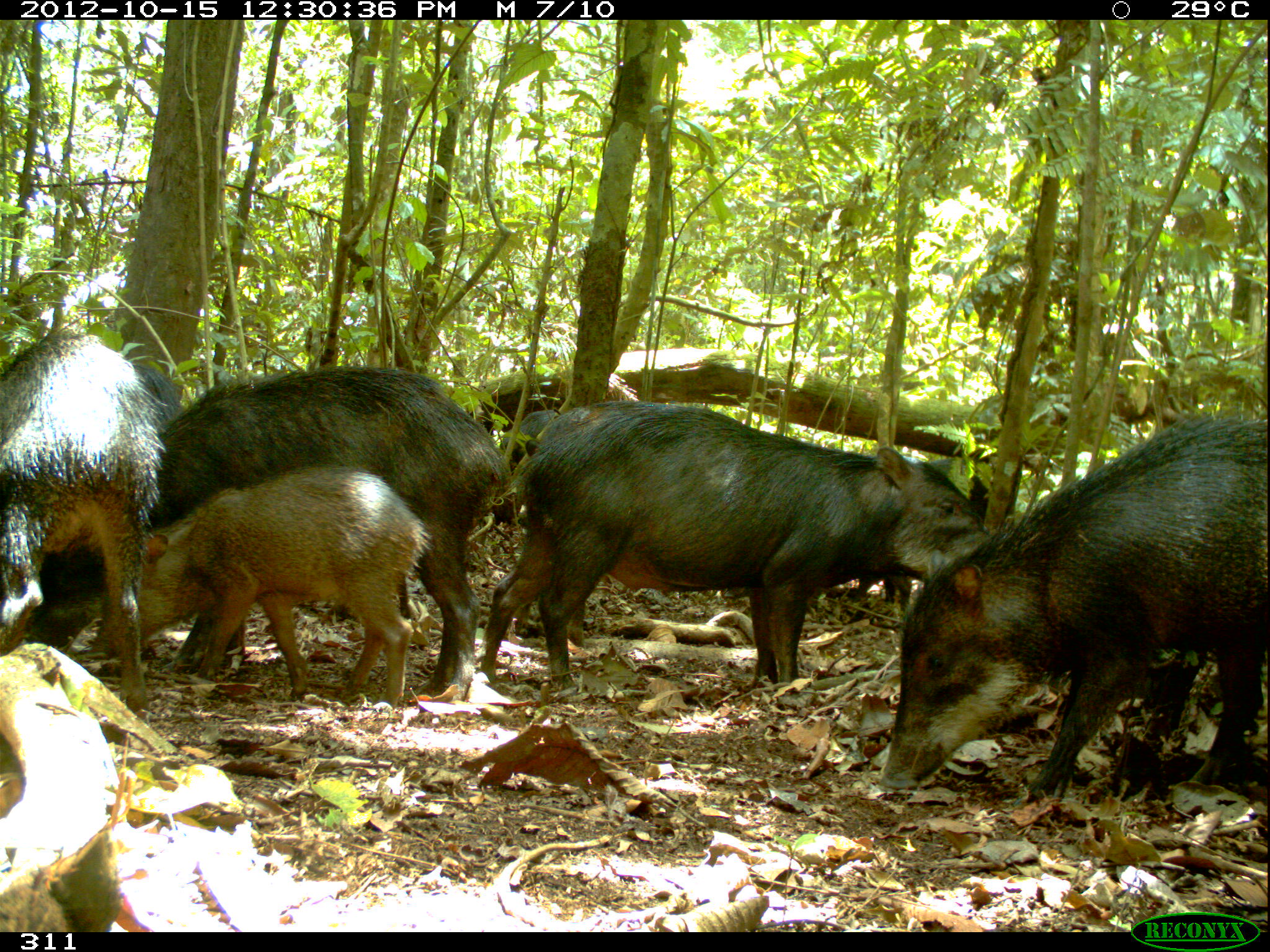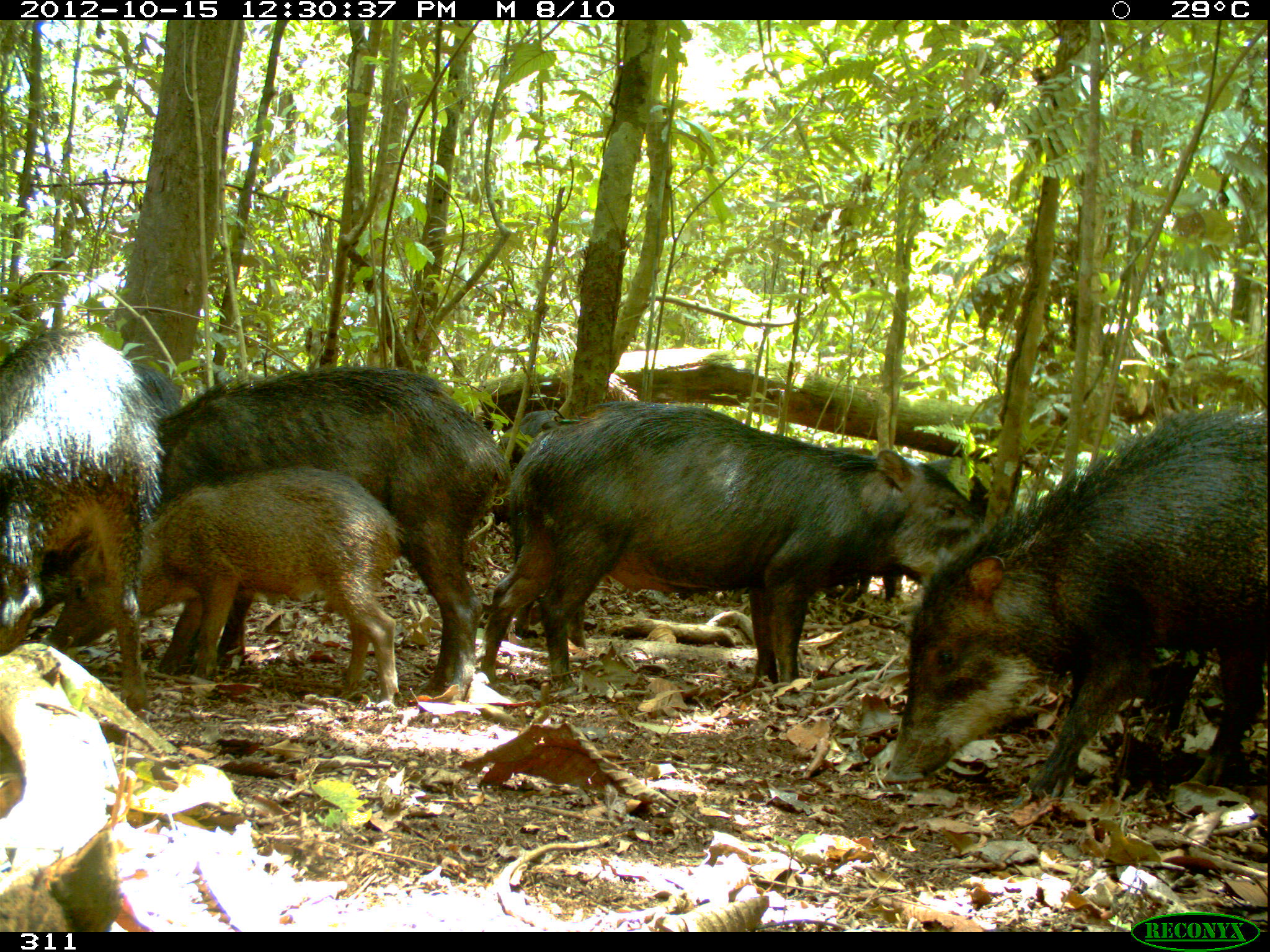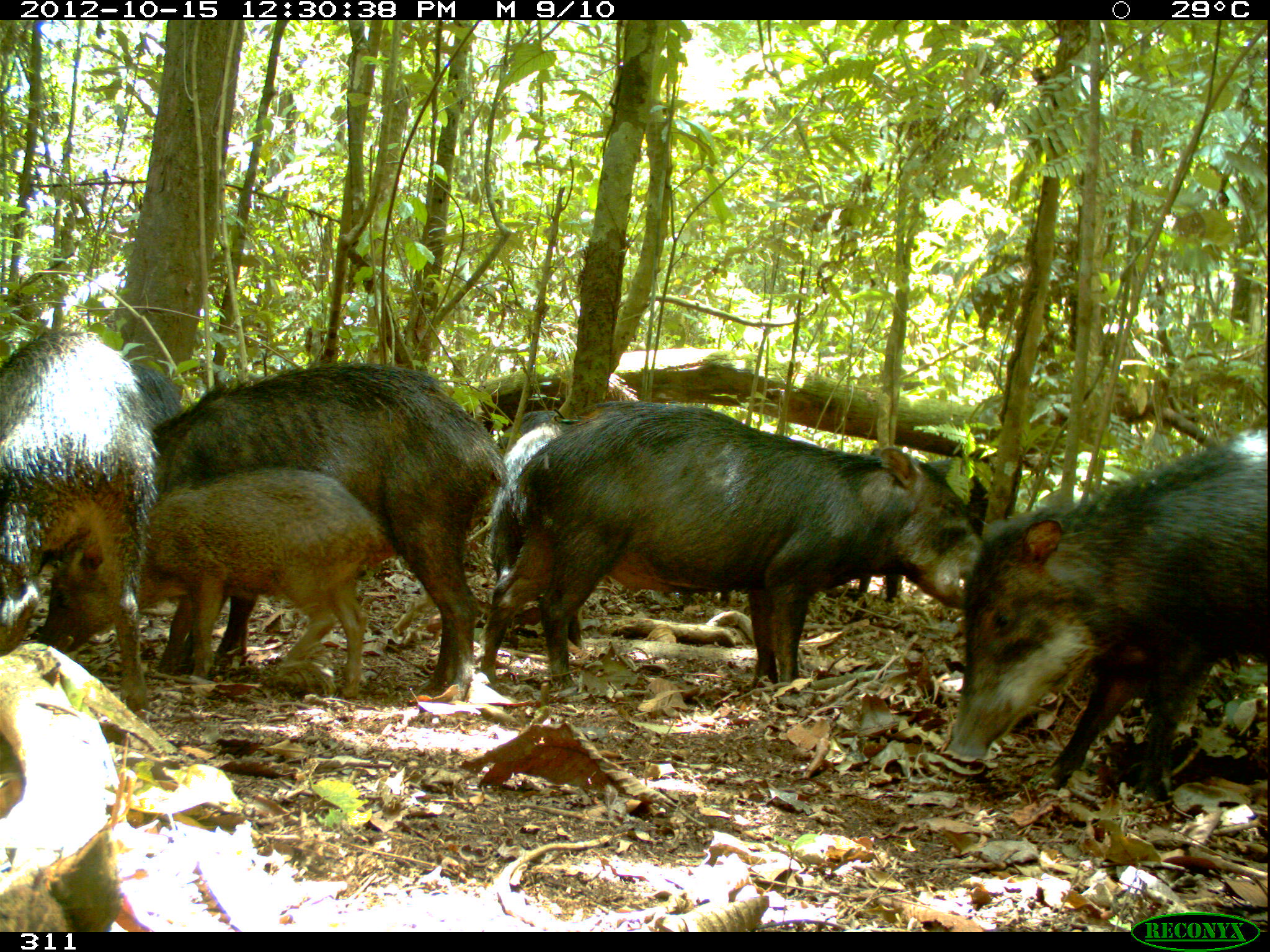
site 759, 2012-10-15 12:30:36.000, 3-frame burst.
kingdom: Animalia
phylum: Chordata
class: Mammalia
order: Artiodactyla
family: Tayassuidae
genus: Tayassu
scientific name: Tayassu pecari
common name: white-lipped peccary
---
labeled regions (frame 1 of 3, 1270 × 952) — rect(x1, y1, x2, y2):
tayassu pecari: rect(26, 364, 522, 704); rect(480, 398, 995, 705); rect(874, 415, 1270, 807); rect(95, 467, 436, 707); rect(0, 330, 178, 715)